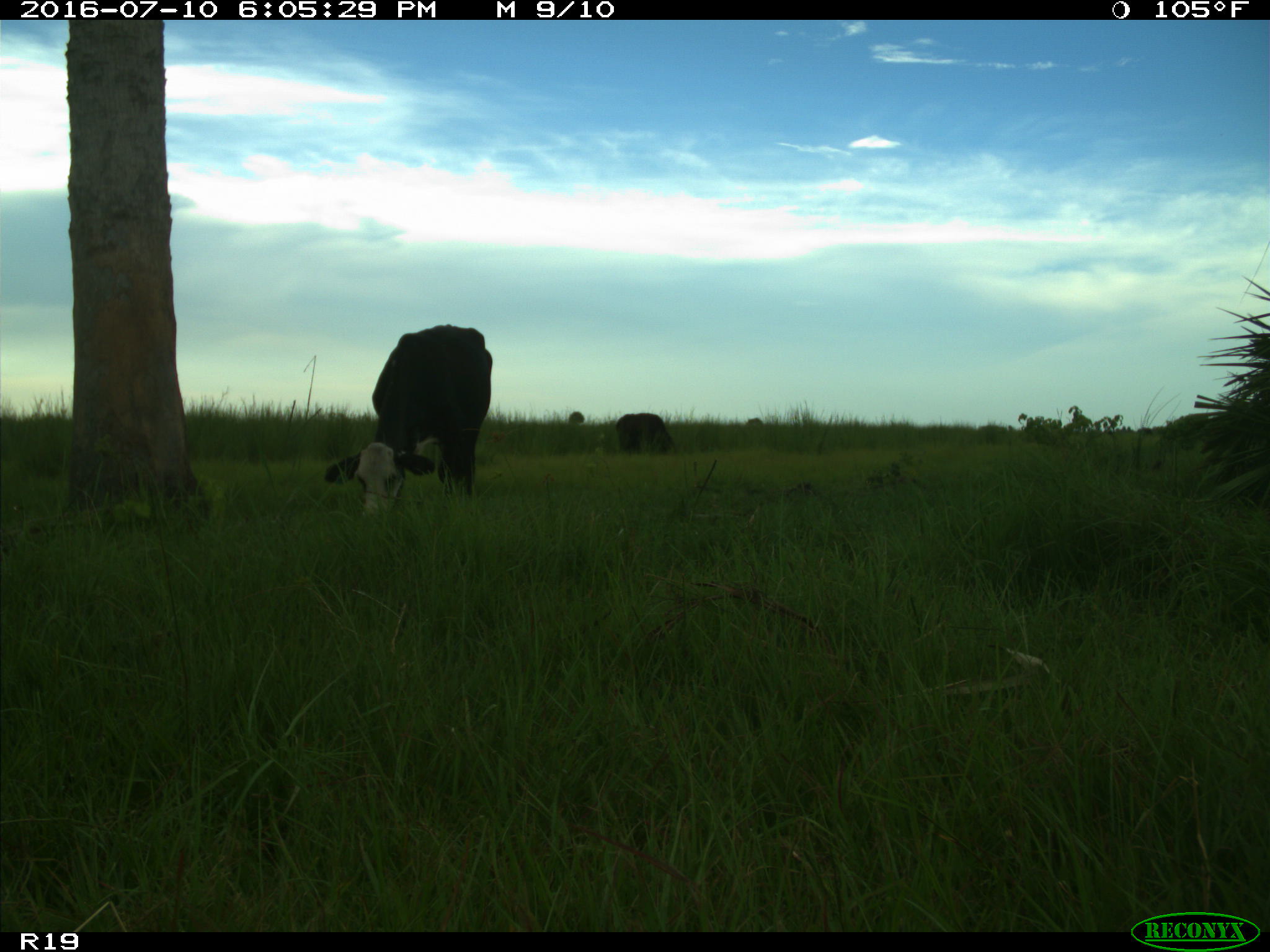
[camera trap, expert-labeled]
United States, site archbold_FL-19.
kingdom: Animalia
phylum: Chordata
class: Mammalia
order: Artiodactyla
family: Bovidae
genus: Bos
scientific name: Bos taurus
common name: domestic cow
Bos taurus (domestic cow).